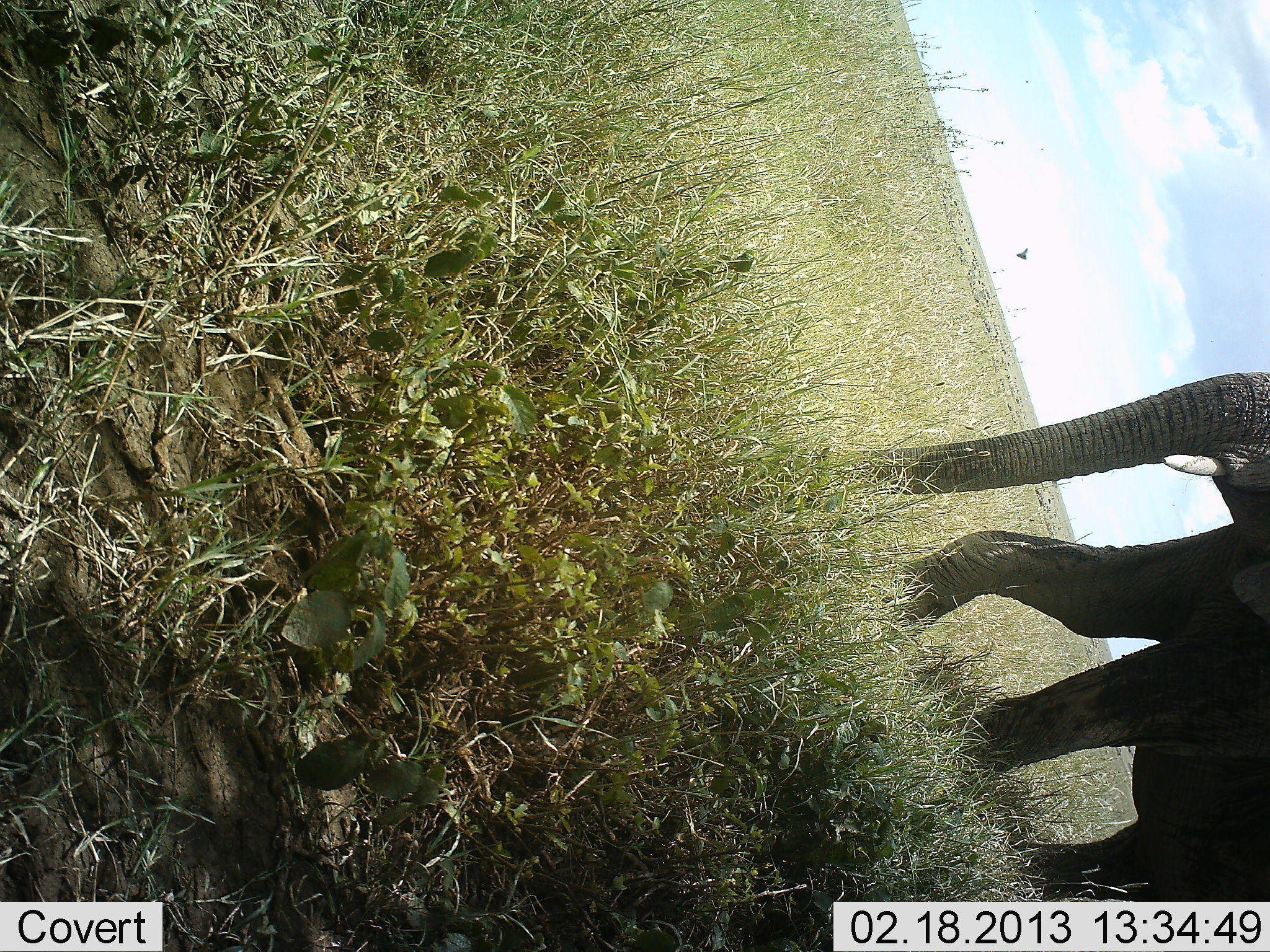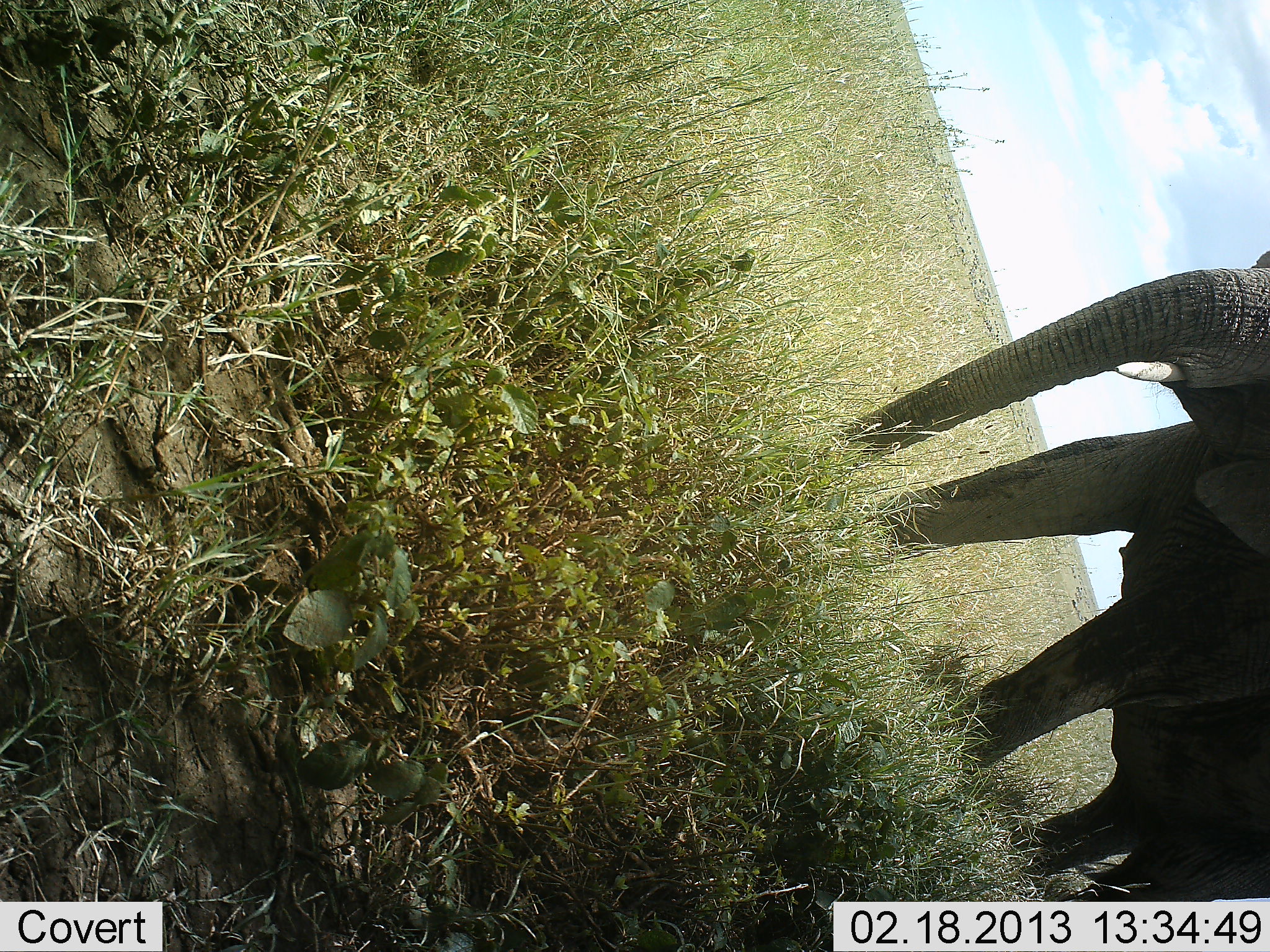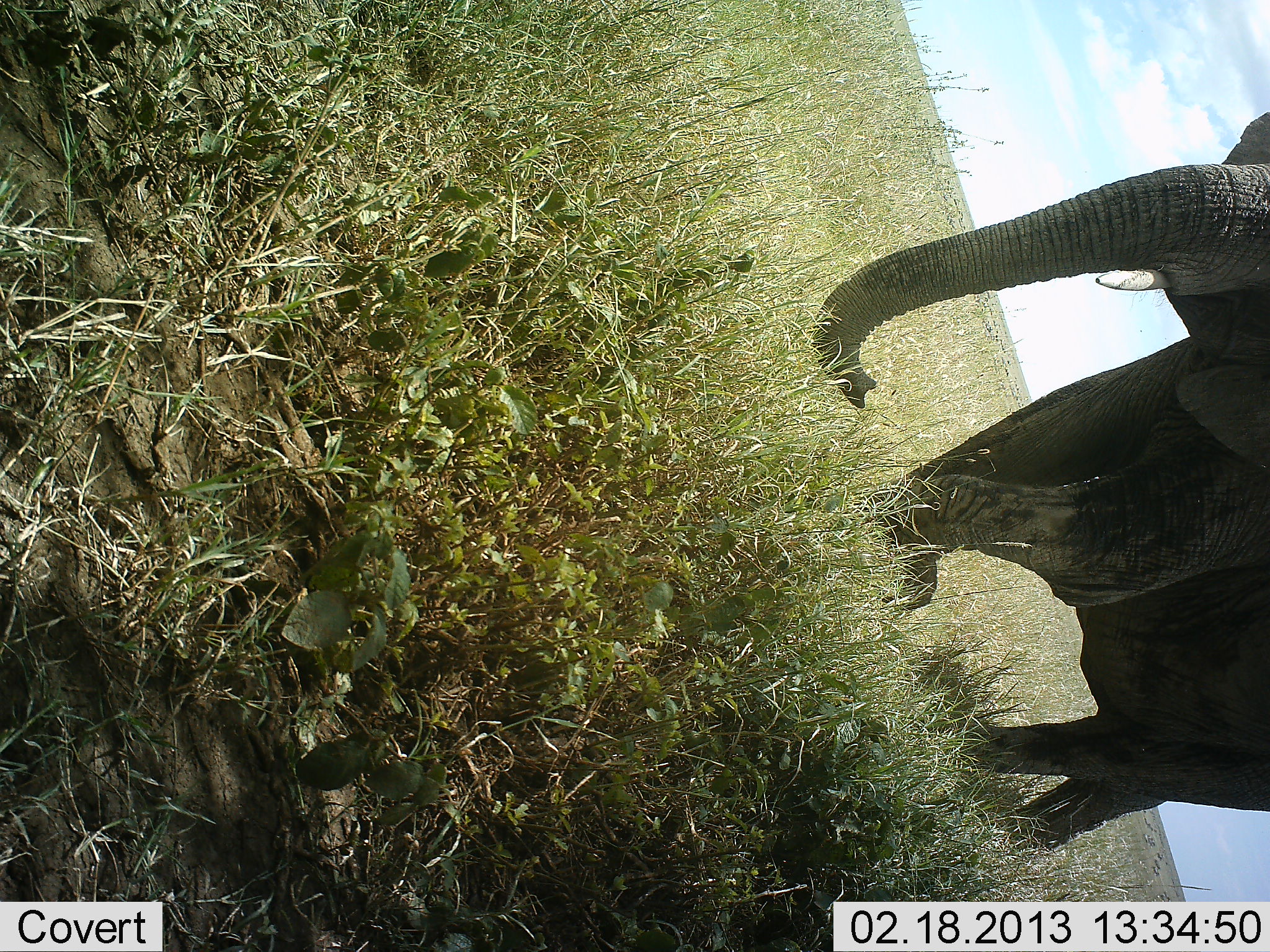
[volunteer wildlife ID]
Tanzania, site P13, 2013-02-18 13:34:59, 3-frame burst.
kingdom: Animalia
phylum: Chordata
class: Mammalia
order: Proboscidea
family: Elephantidae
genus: Loxodonta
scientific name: Loxodonta africana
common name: african bush elephant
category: elephant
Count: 1.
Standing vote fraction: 9%.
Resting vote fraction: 0%.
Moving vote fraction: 91%.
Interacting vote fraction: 2%.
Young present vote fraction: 0%.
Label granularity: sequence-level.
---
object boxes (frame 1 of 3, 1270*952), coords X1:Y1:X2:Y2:
animal: 826:371:1270:899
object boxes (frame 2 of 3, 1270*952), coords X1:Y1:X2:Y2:
animal: 838:252:1270:902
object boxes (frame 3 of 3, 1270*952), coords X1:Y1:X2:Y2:
animal: 815:107:1270:858